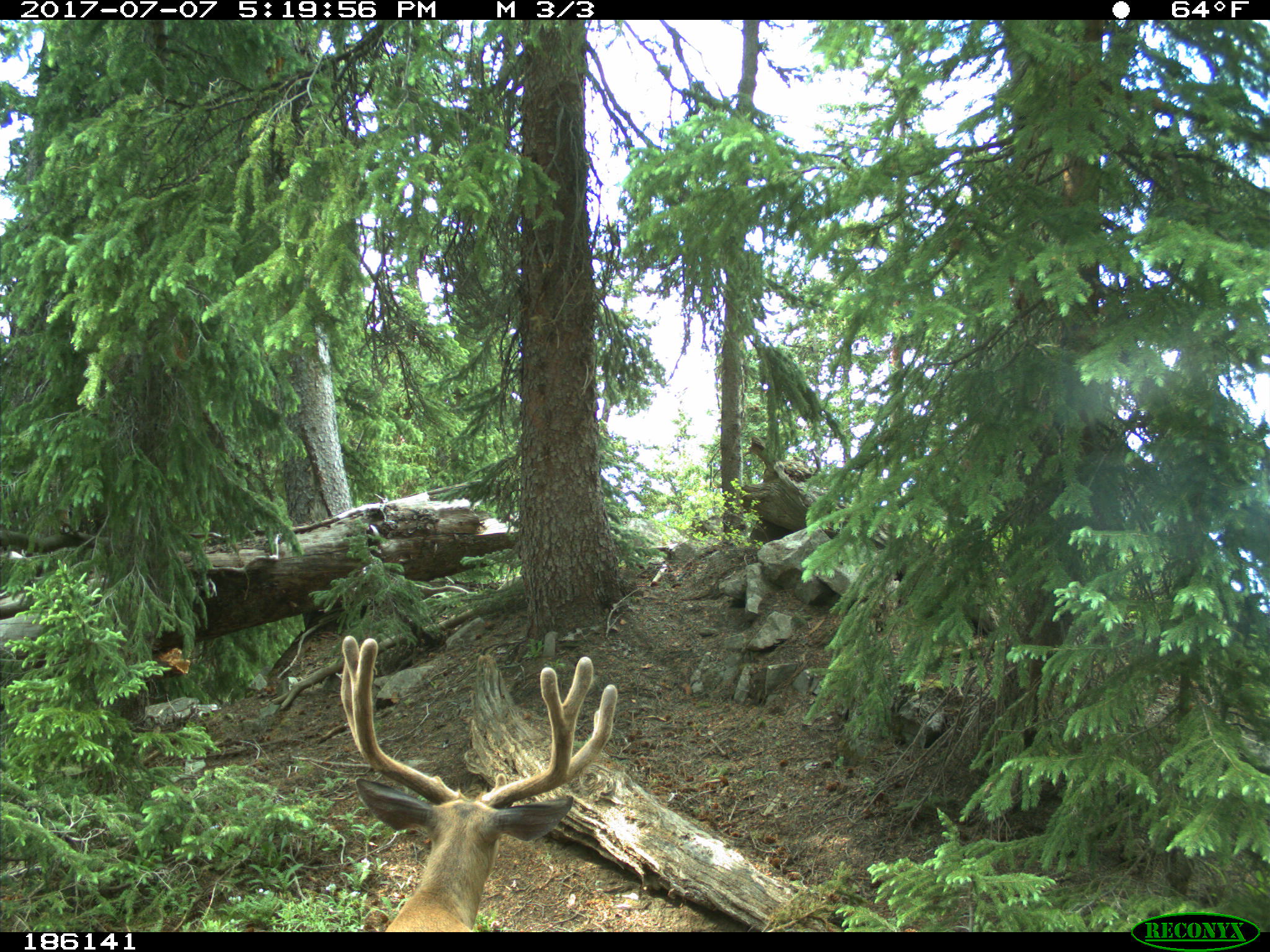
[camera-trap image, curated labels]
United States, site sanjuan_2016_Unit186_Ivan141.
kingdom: Animalia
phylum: Chordata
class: Mammalia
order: Artiodactyla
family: Cervidae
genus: Odocoileus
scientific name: Odocoileus hemionus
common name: mule deer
Odocoileus hemionus (mule deer).